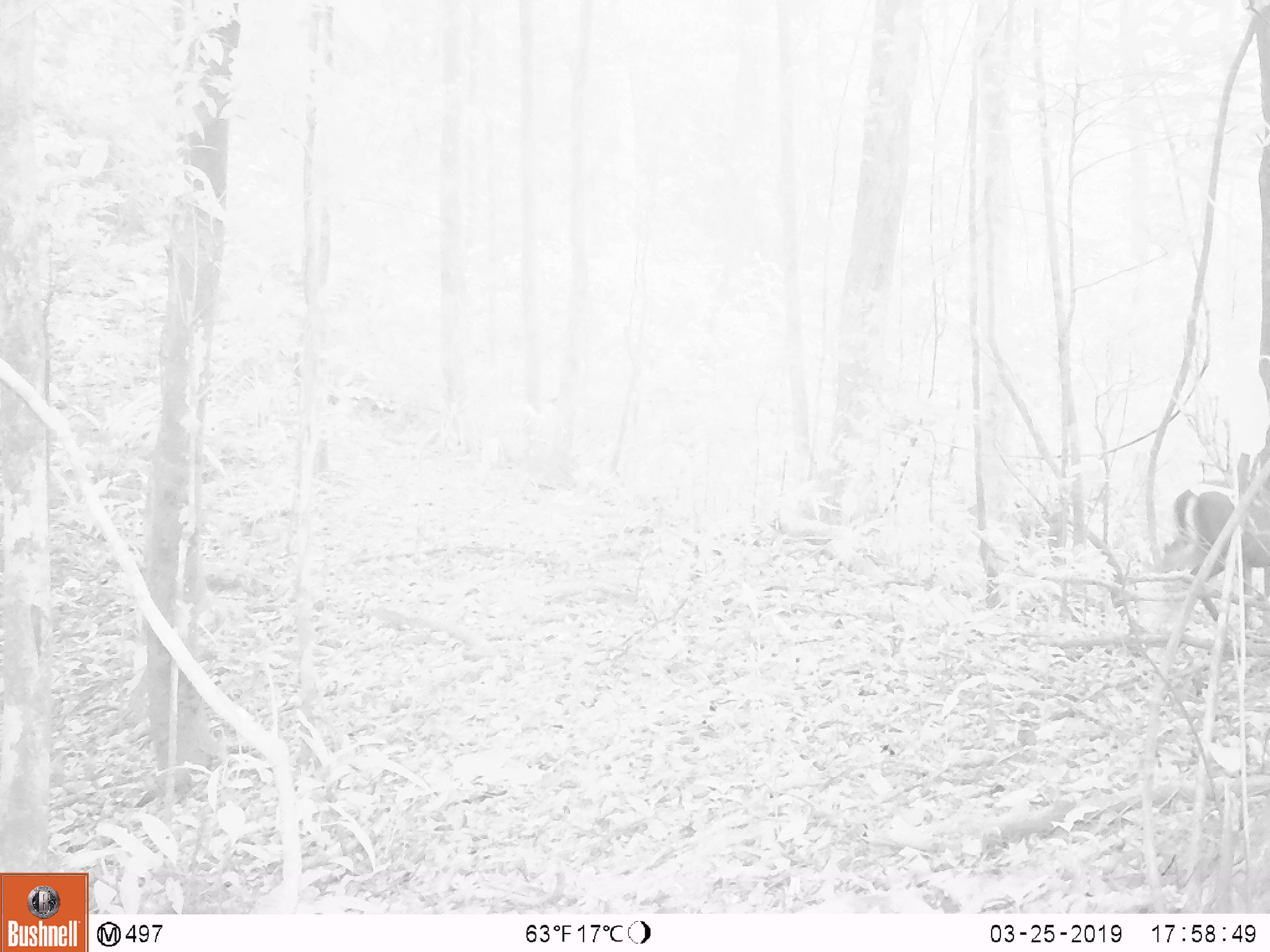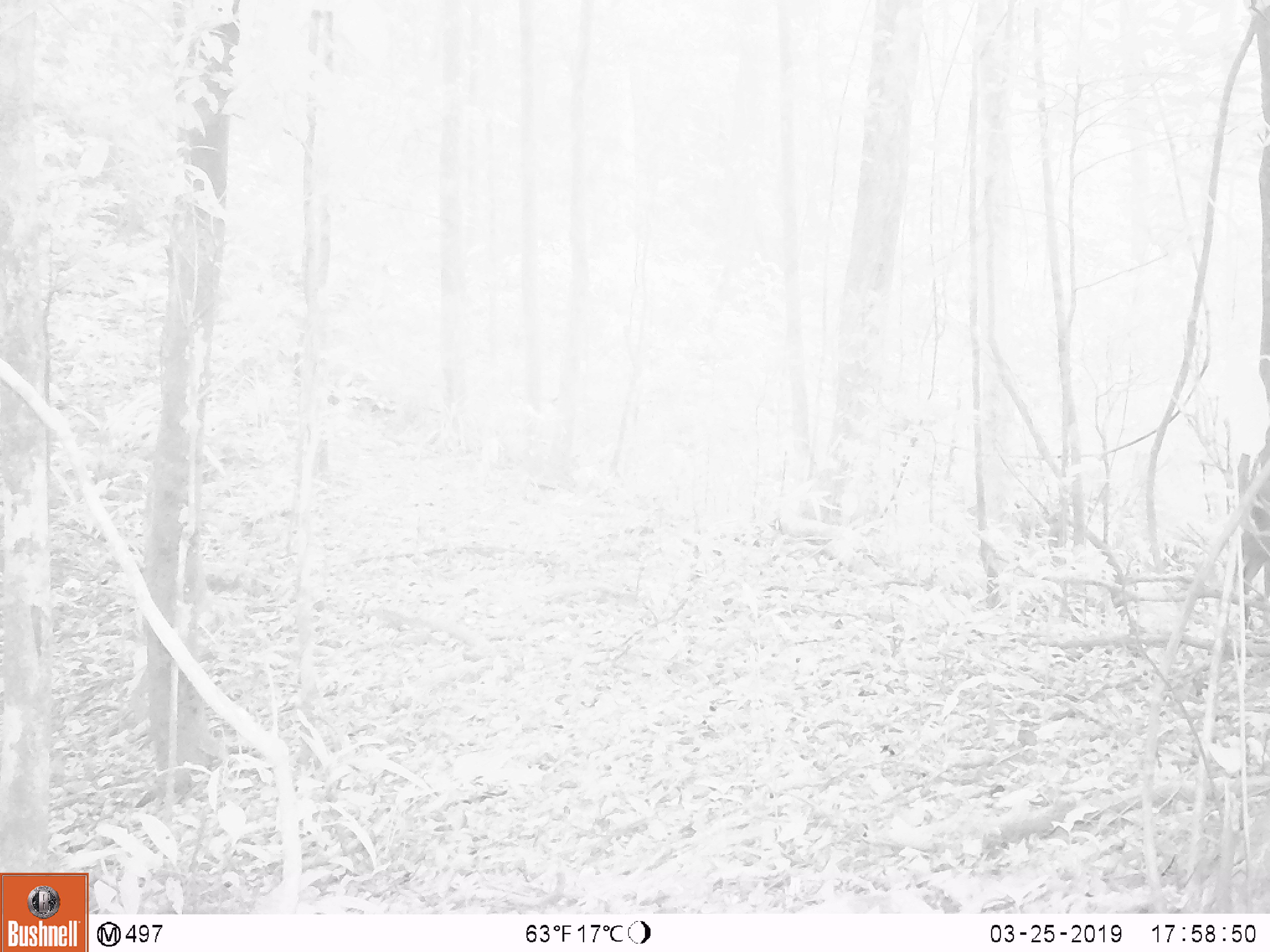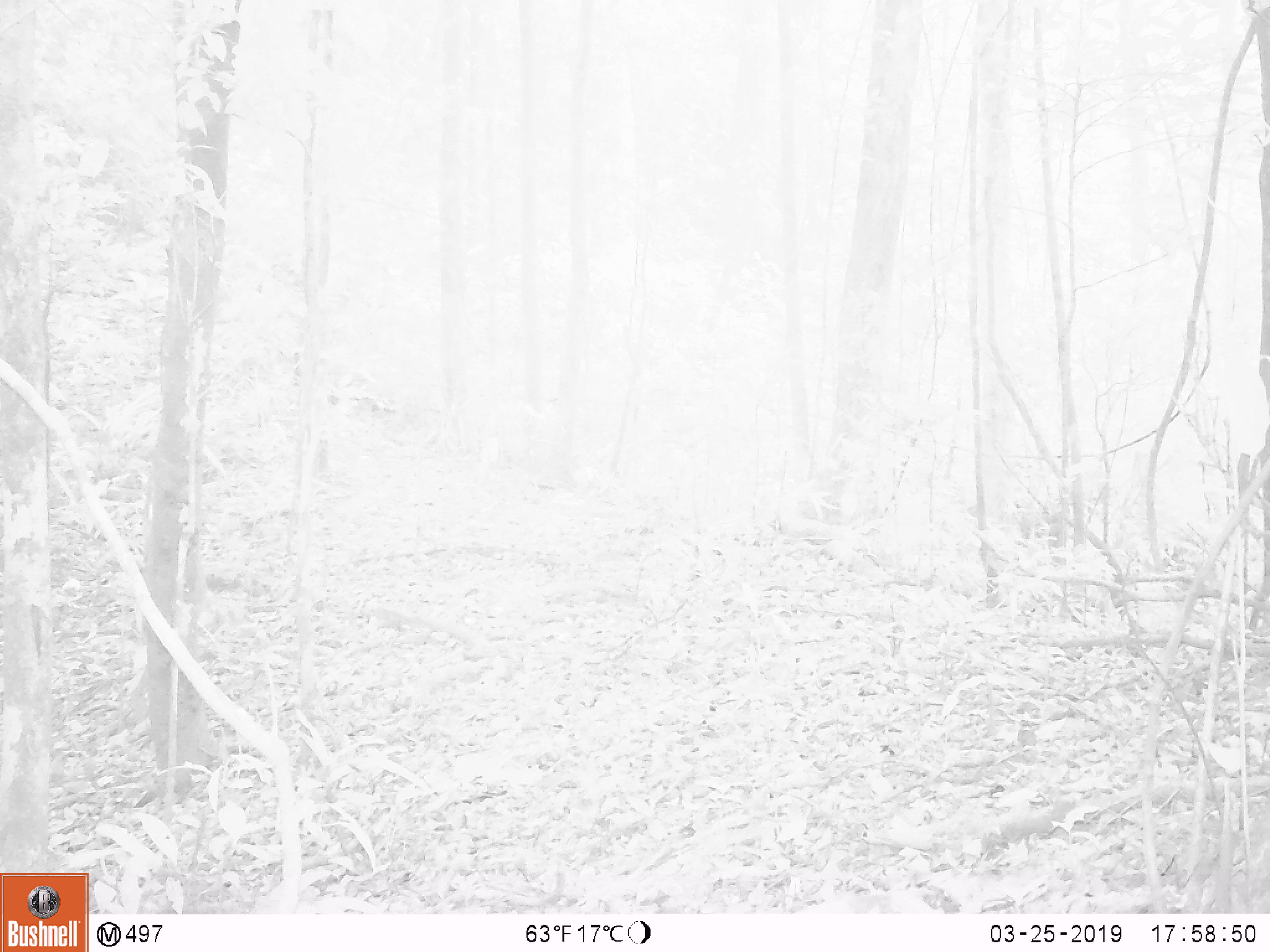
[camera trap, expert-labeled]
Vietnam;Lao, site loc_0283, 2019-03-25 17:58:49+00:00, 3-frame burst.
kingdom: Animalia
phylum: Chordata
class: Mammalia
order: Artiodactyla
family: Cervidae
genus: Muntiacus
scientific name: Muntiacus rooseveltorum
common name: roosevelt's muntjac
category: roosevelts muntjac group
Roosevelts muntjac group (roosevelt's muntjac) (Muntiacus rooseveltorum). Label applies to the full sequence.